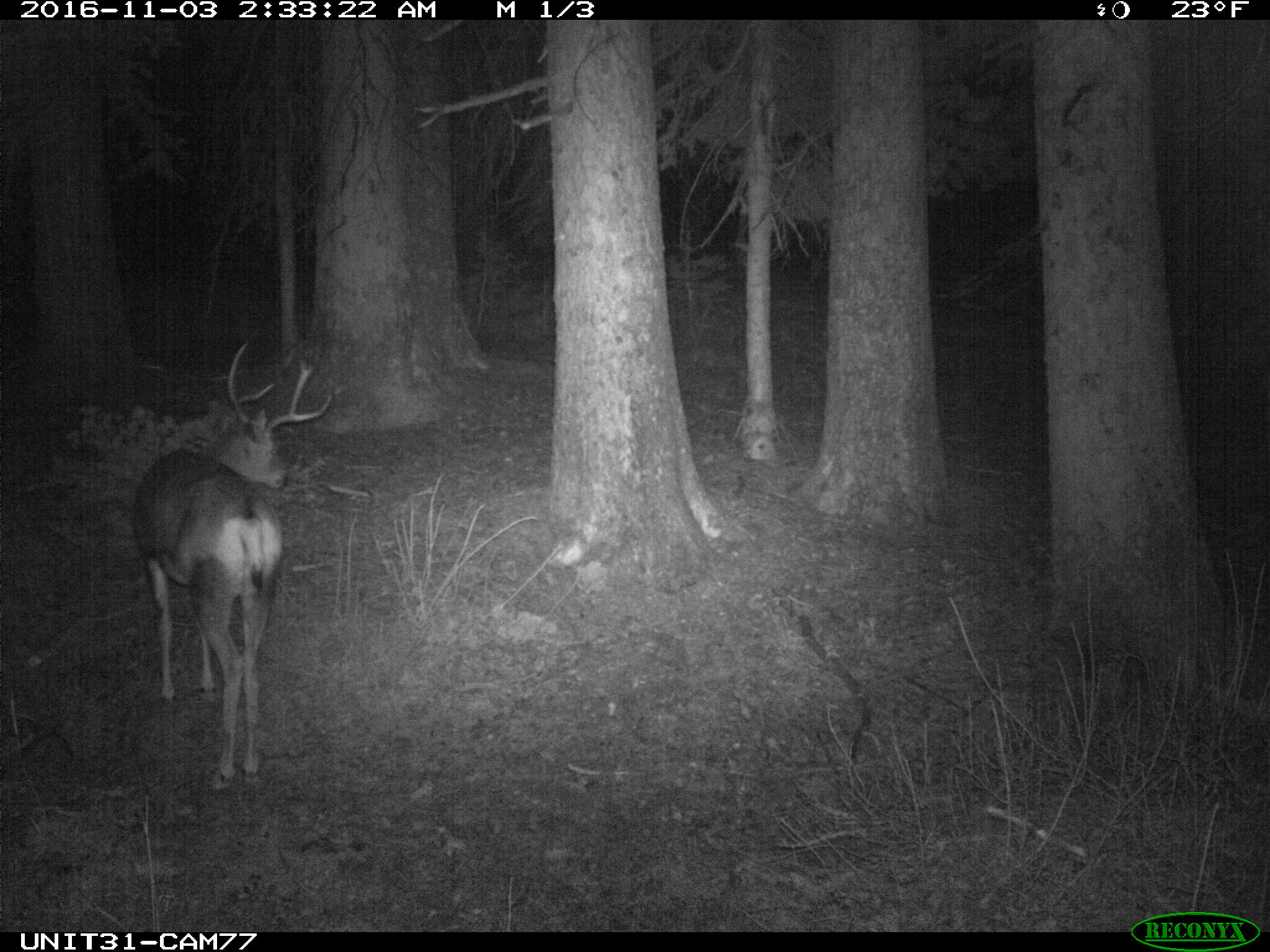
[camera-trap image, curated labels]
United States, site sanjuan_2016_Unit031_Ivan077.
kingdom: Animalia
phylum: Chordata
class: Mammalia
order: Artiodactyla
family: Cervidae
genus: Odocoileus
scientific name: Odocoileus hemionus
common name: mule deer